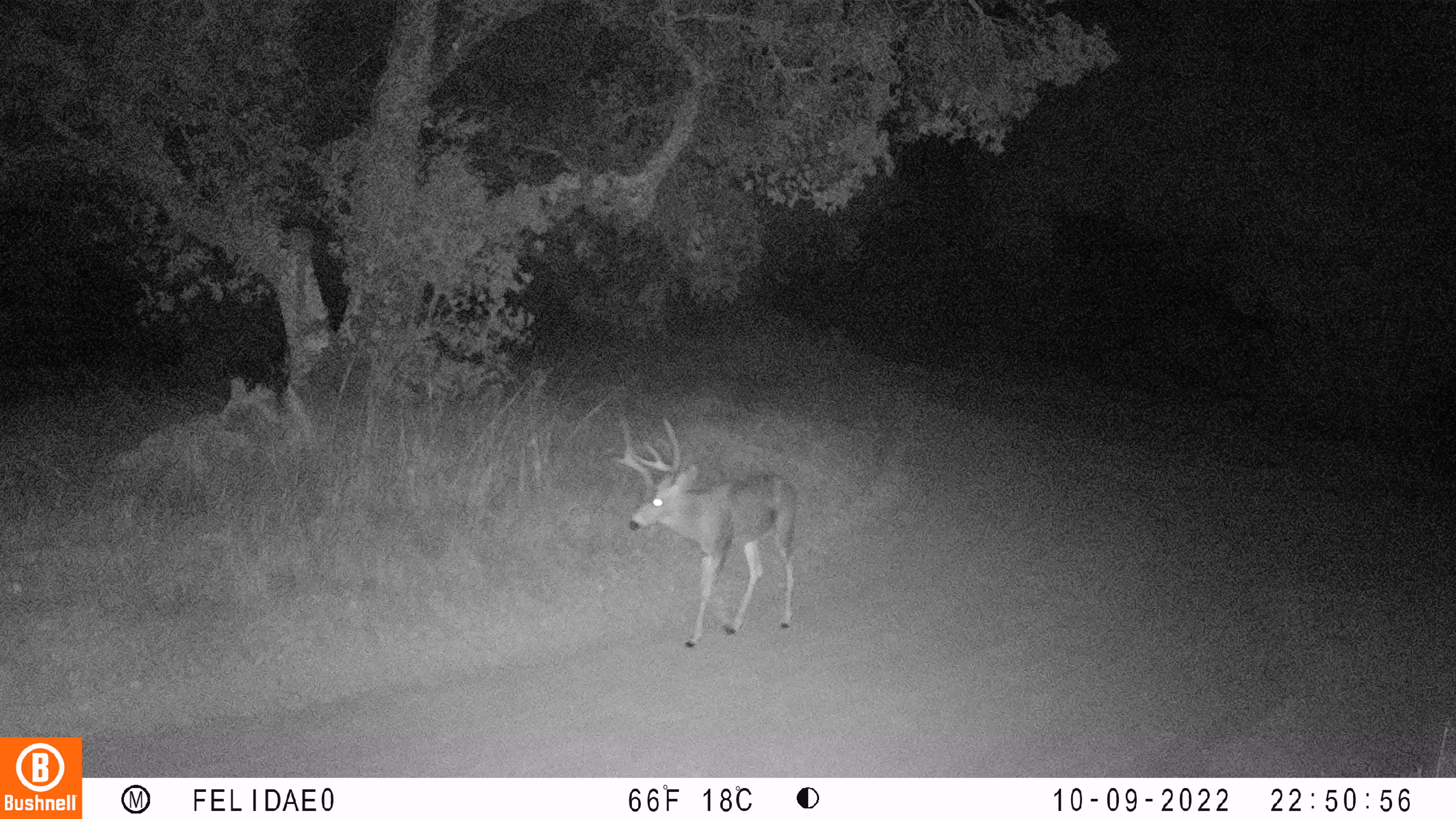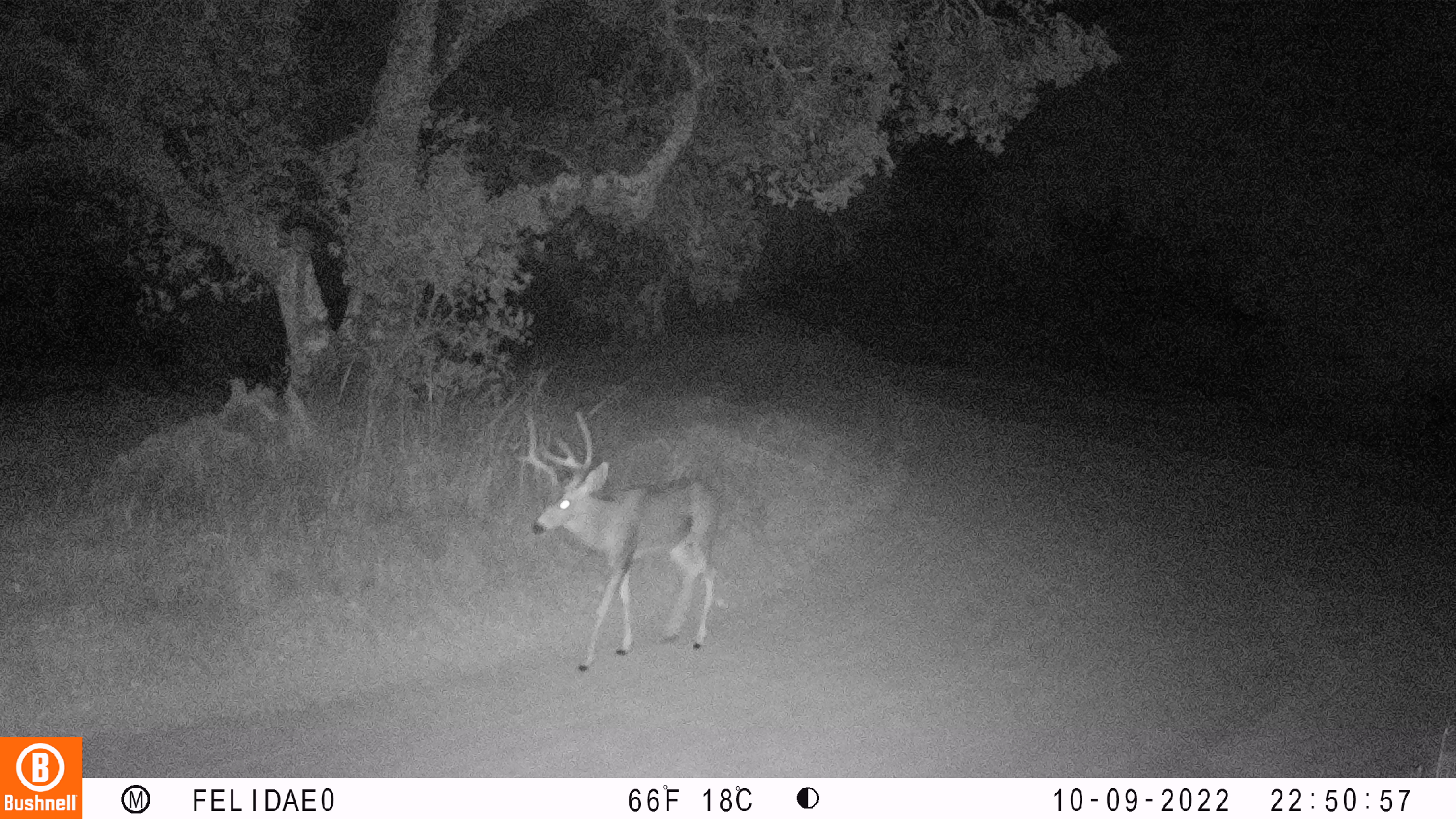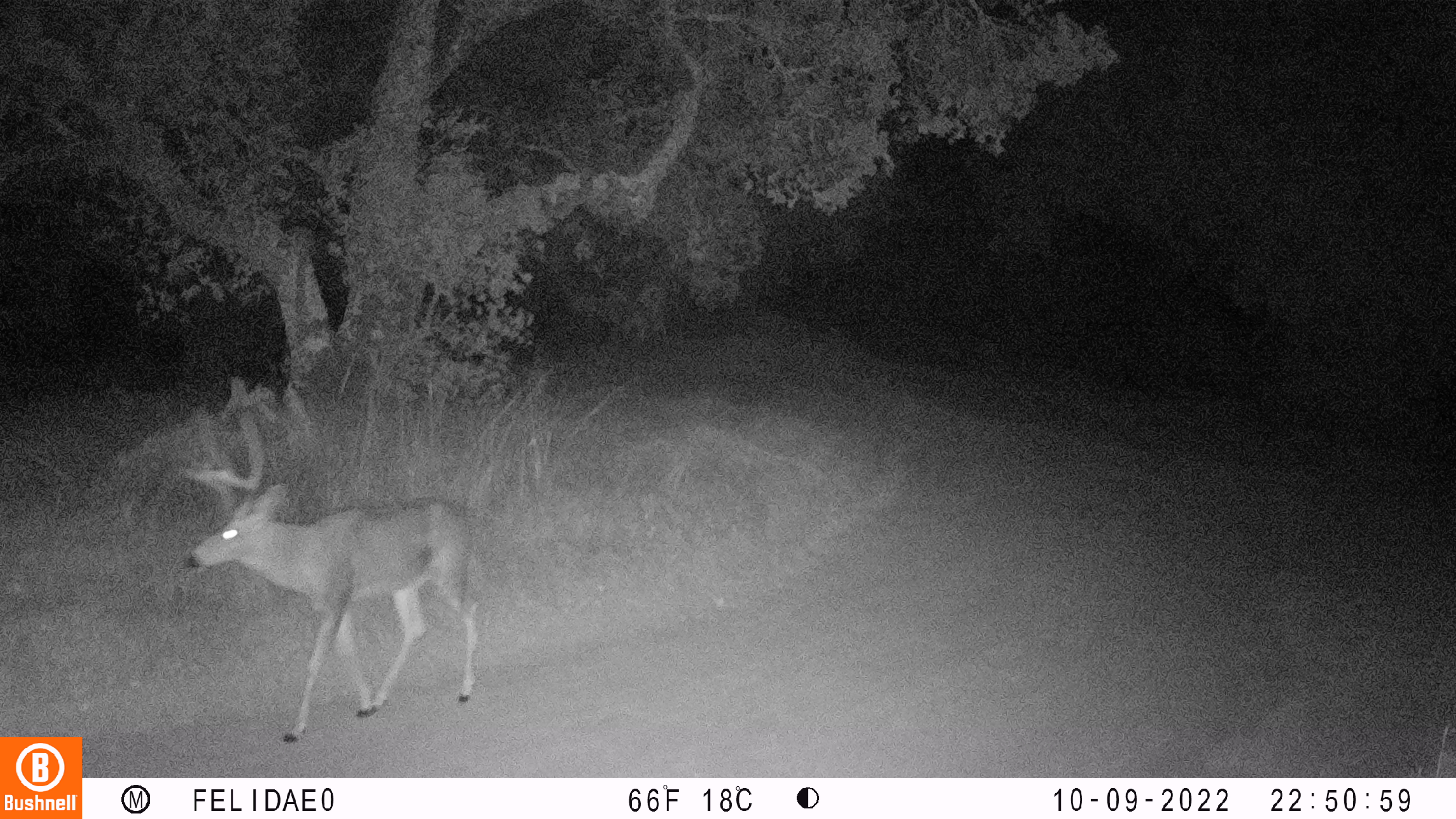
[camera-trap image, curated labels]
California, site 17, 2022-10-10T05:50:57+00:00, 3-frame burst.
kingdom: Animalia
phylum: Chordata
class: Mammalia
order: Artiodactyla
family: Cervidae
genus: Odocoileus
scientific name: Odocoileus hemionus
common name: mule deer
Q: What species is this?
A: Mule deer (Odocoileus hemionus).